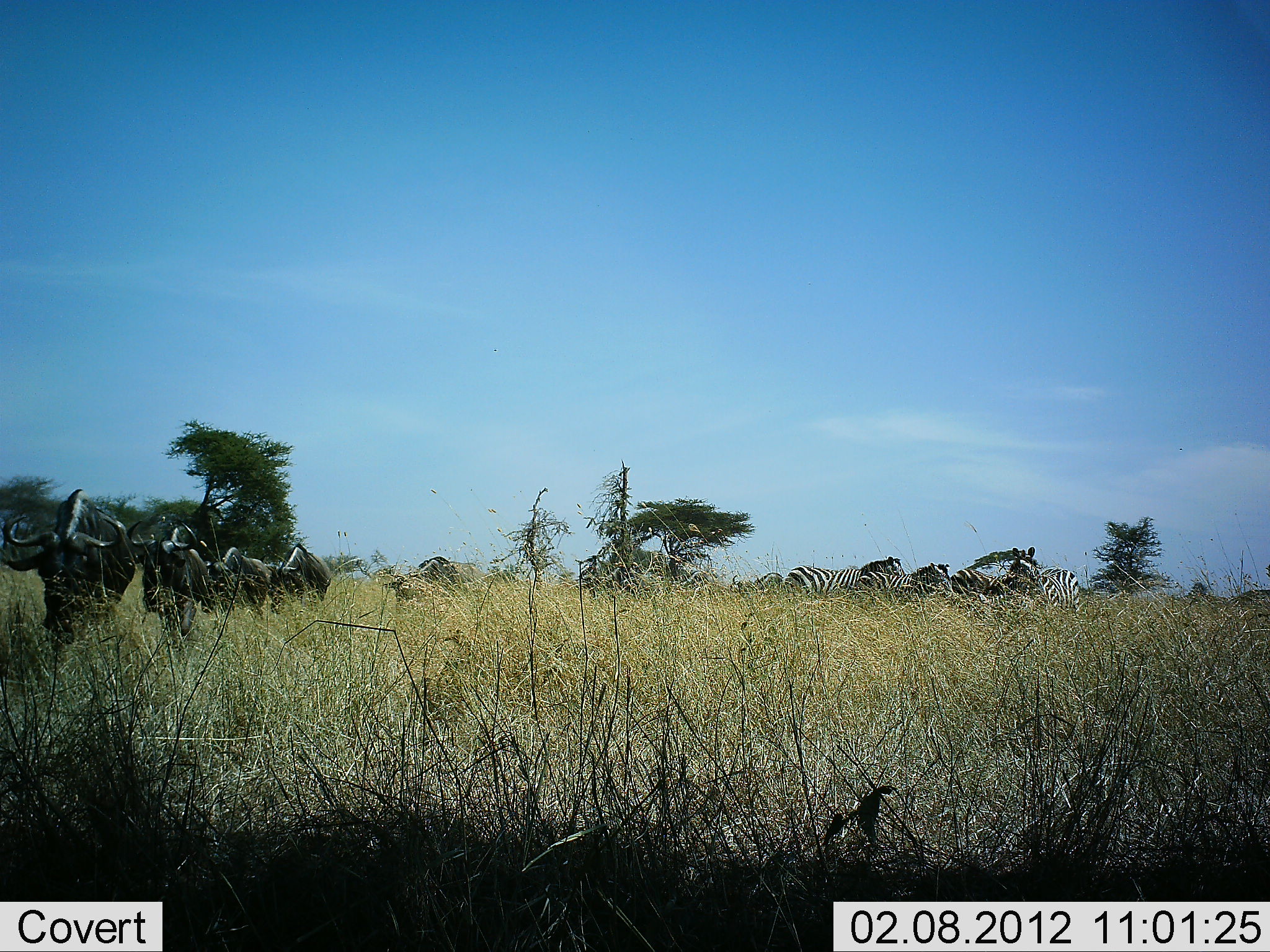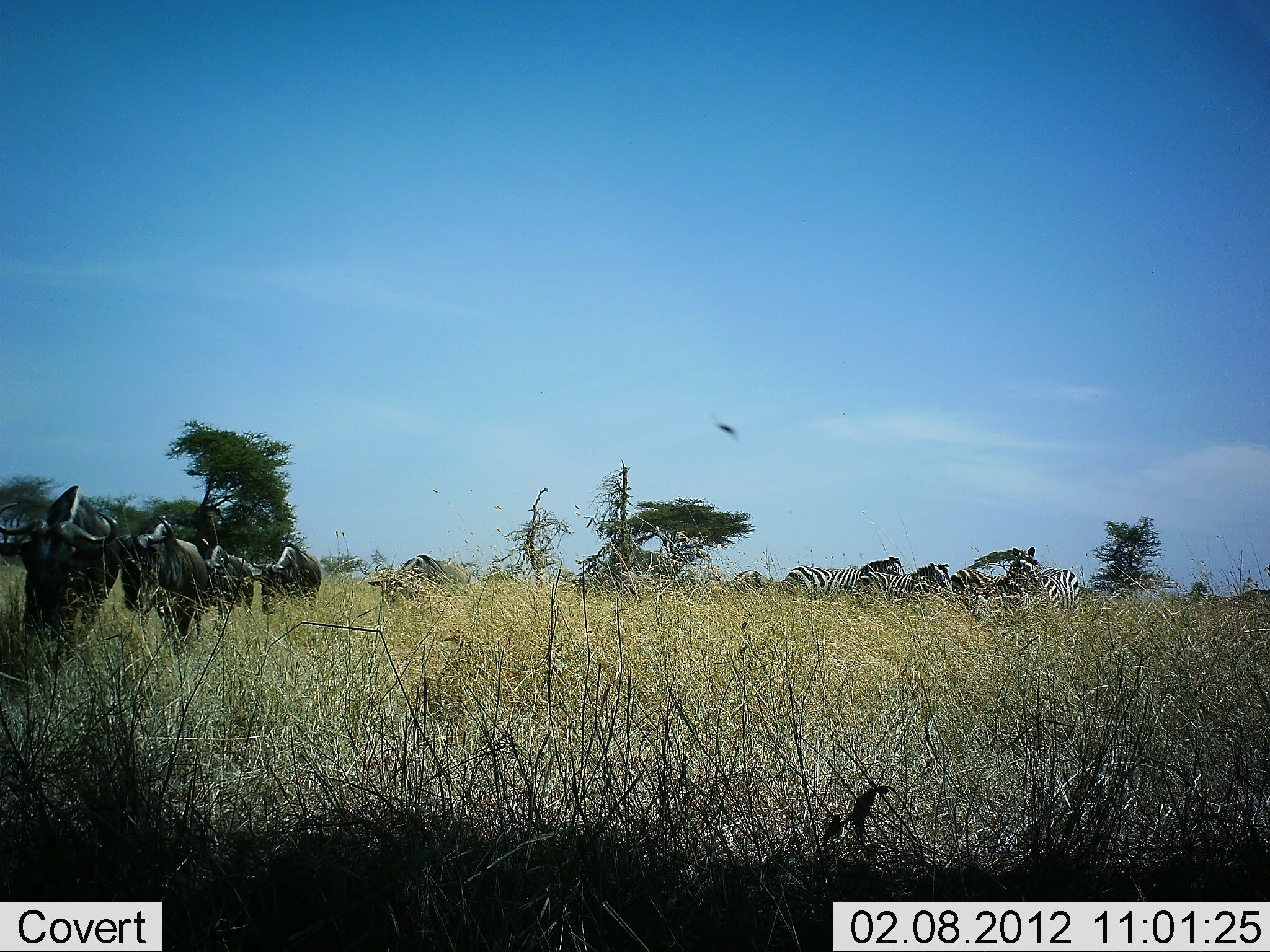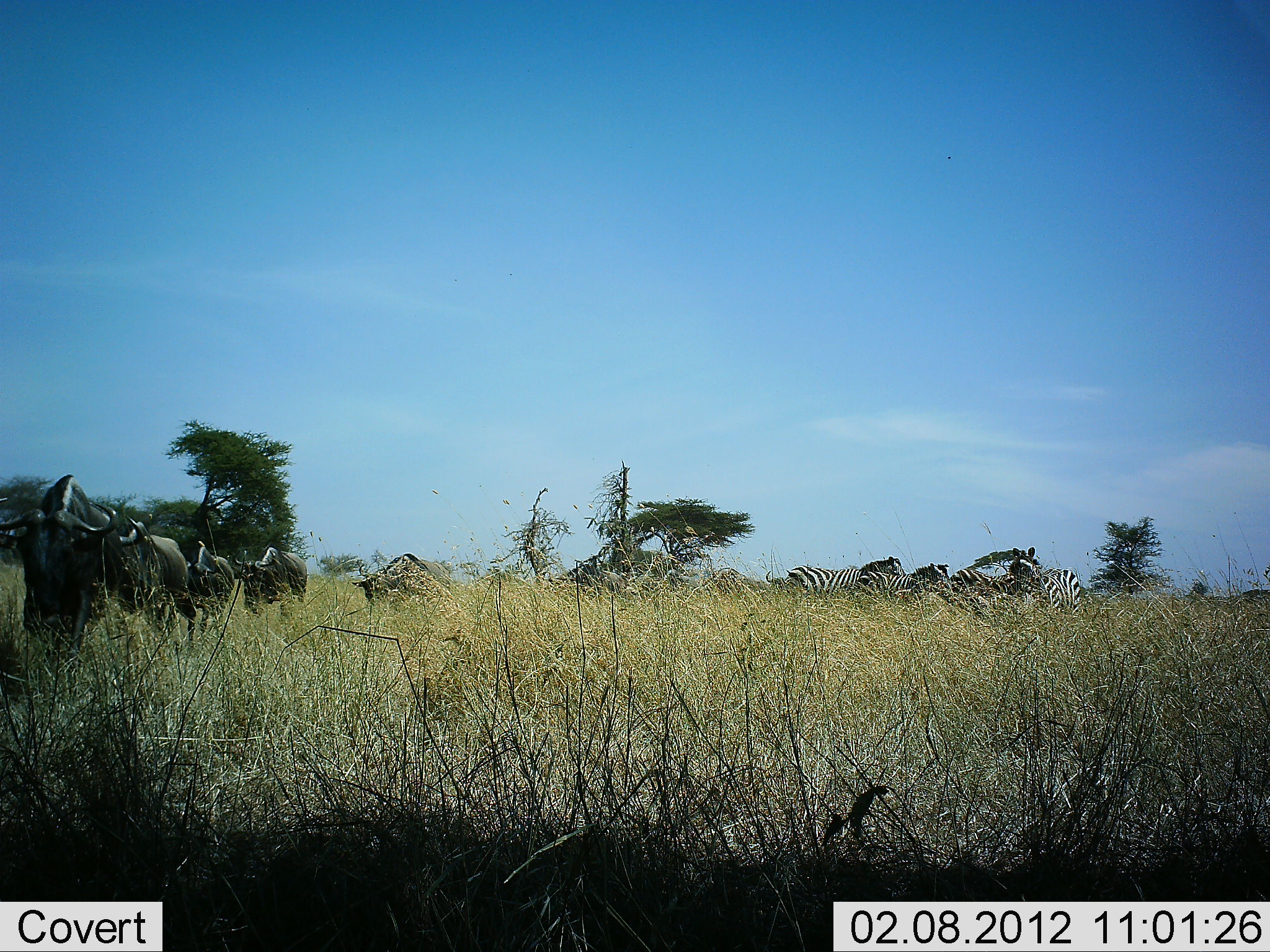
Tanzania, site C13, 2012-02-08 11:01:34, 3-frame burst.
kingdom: Animalia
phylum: Chordata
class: Mammalia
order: Artiodactyla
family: Bovidae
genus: Connochaetes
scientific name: Connochaetes taurinus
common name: blue wildebeest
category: wildebeest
Wildebeest (blue wildebeest) (Connochaetes taurinus), count 6. Behavior (volunteer vote fractions): standing 0%, resting 0%, moving 100%, interacting 0%. Young present (vote fraction): 0%. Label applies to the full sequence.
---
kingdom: Animalia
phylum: Chordata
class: Mammalia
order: Perissodactyla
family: Equidae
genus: Equus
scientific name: Equus quagga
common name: plains zebra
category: zebra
Zebra (plains zebra) (Equus quagga), count 5. Behavior (volunteer vote fractions): standing 92%, resting 0%, moving 15%, interacting 0%. Young present (vote fraction): 0%. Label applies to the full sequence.